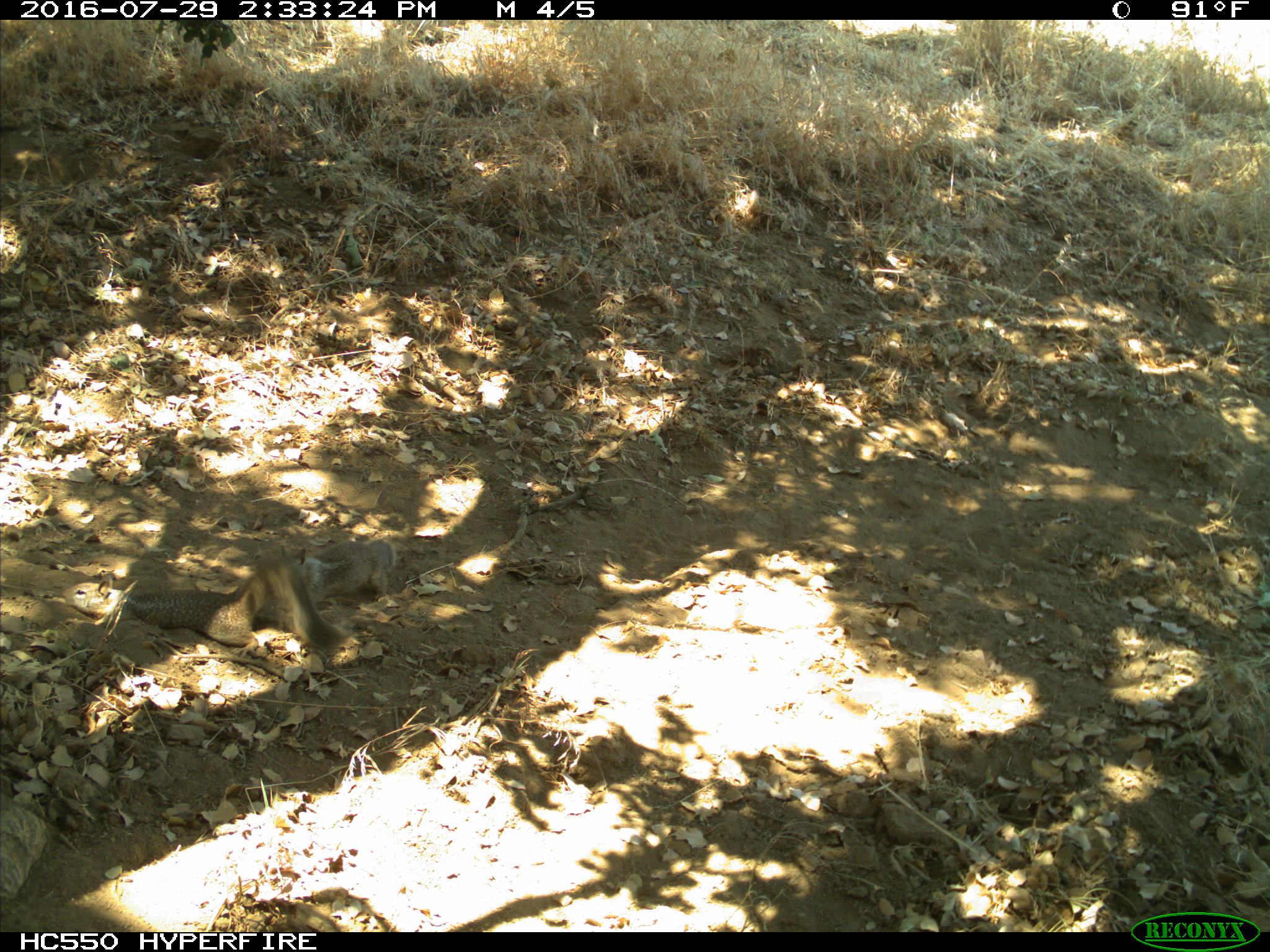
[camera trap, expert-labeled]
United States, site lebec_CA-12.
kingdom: Animalia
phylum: Chordata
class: Mammalia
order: Rodentia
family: Sciuridae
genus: Otospermophilus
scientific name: Otospermophilus beecheyi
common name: california ground squirrel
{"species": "Otospermophilus beecheyi (california ground squirrel)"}